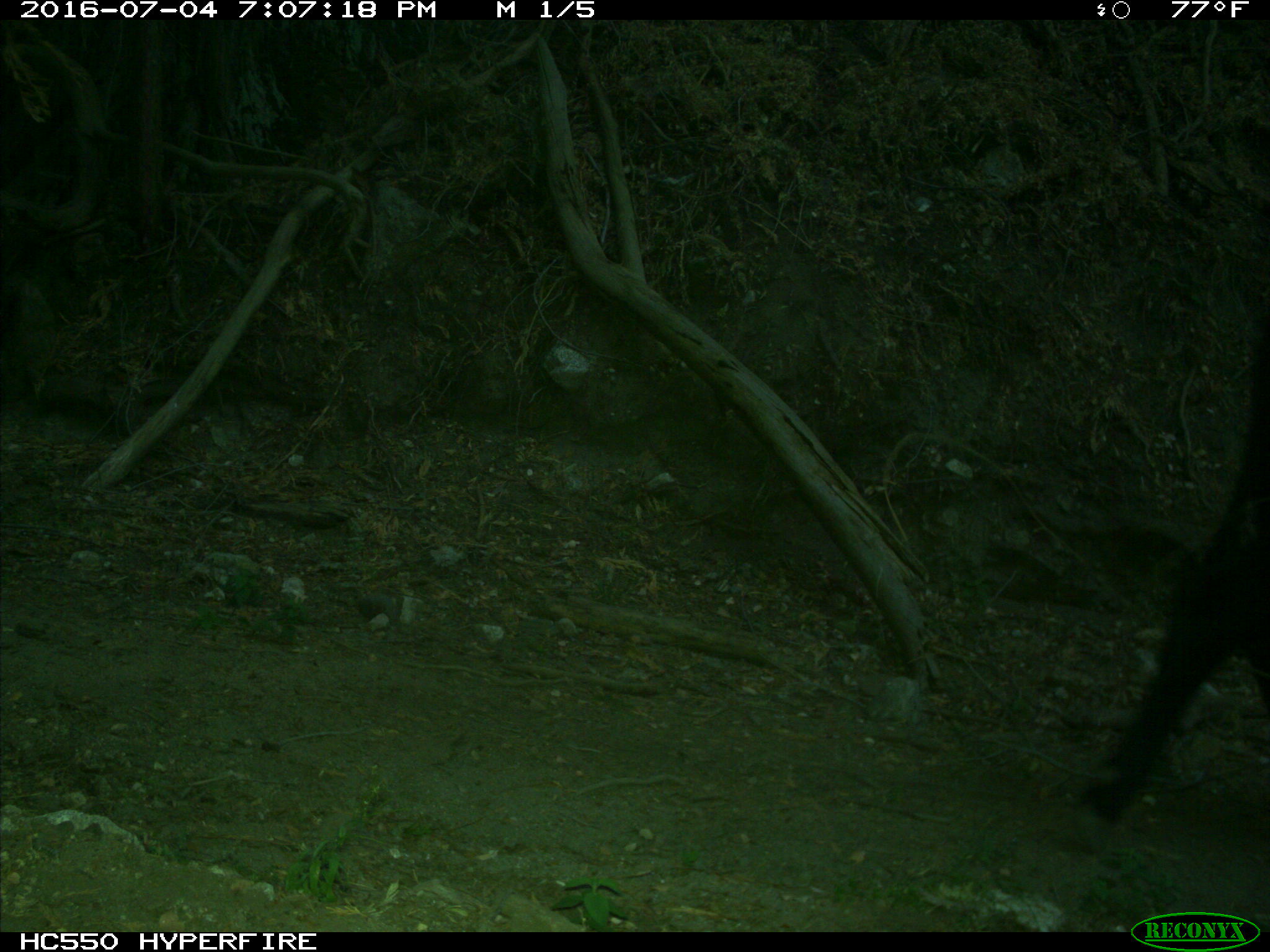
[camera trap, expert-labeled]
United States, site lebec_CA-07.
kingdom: Animalia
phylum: Chordata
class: Mammalia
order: Artiodactyla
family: Bovidae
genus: Bos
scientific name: Bos taurus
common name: domestic cow